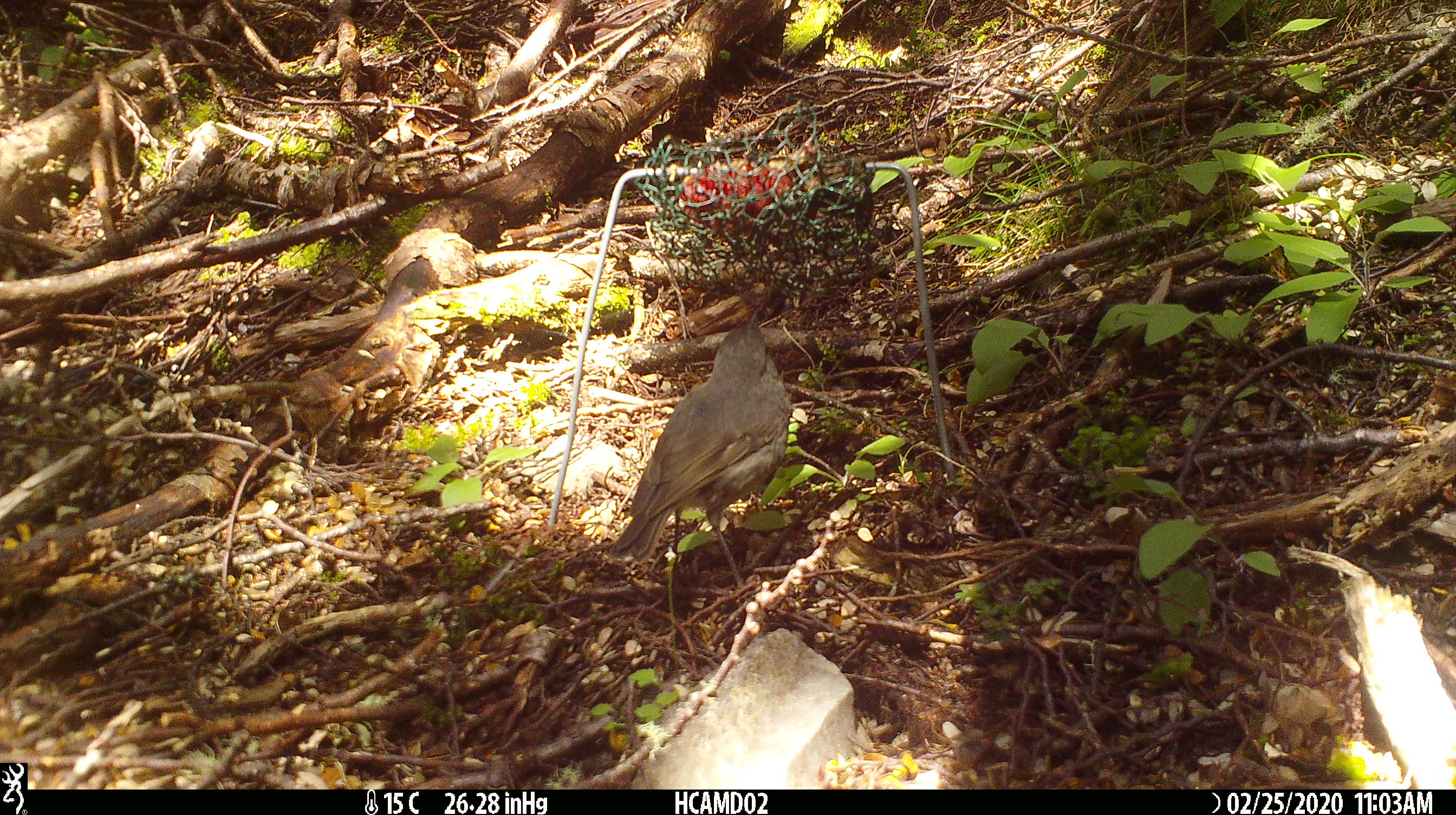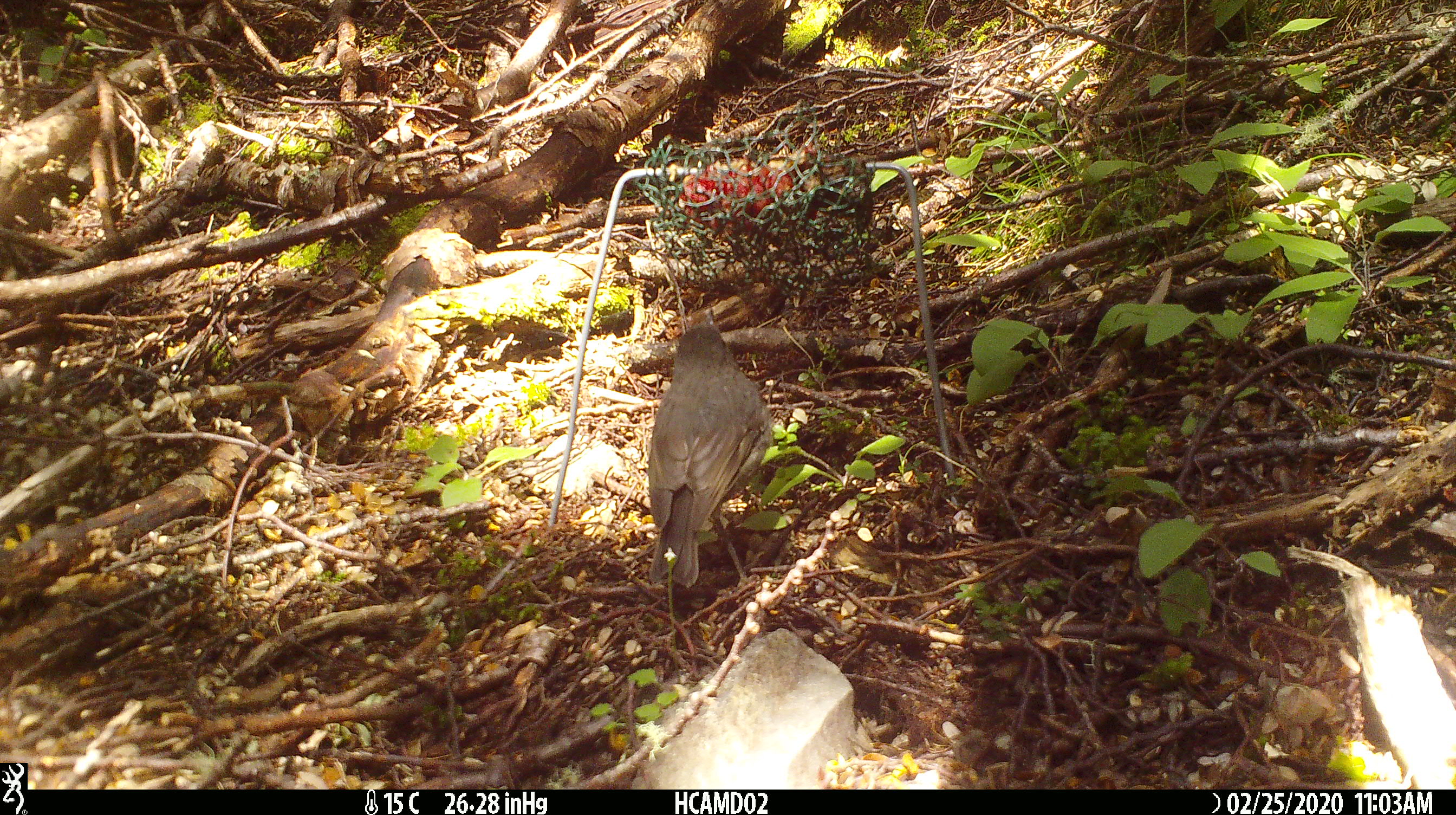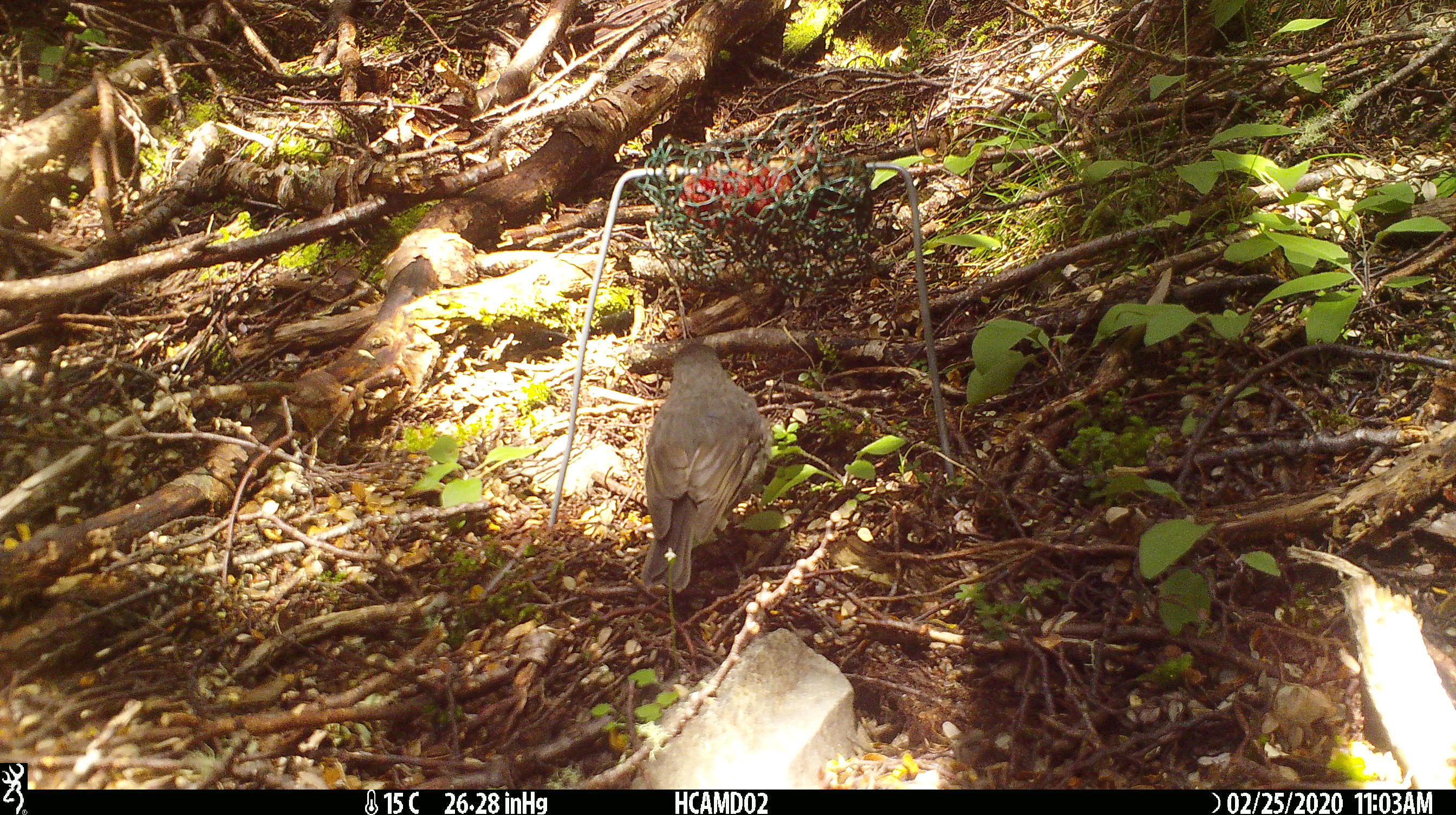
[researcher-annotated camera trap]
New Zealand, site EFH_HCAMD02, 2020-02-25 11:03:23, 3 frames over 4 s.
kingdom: Animalia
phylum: Chordata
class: Aves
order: Passeriformes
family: Petroicidae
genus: Petroica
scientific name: Petroica australis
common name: new zealand robin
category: robin